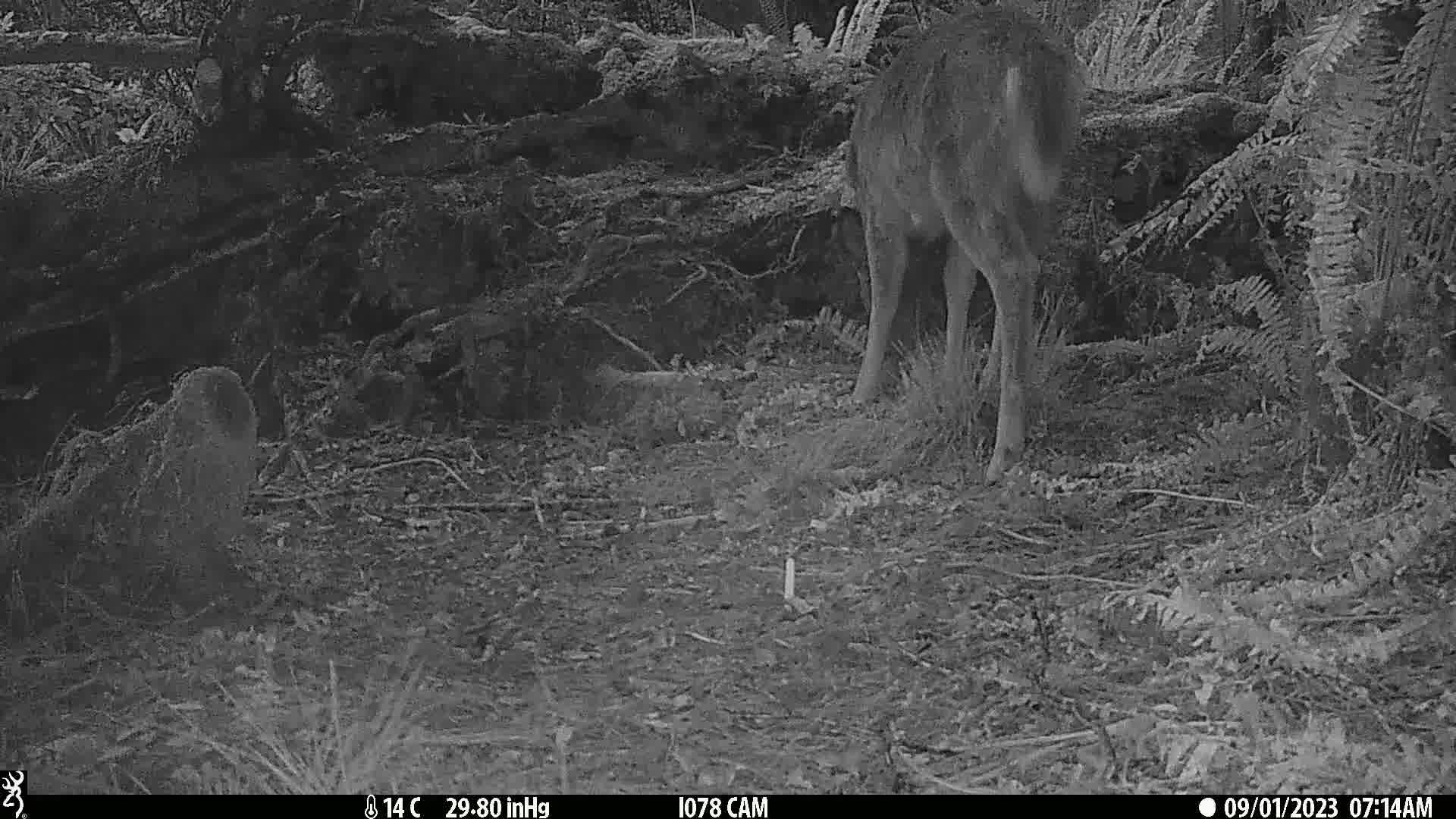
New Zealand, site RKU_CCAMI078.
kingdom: Animalia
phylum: Chordata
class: Mammalia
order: Artiodactyla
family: Cervidae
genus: Odocoileus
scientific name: Odocoileus virginianus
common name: white-tailed deer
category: white tailed deer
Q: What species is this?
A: White tailed deer (white-tailed deer) (Odocoileus virginianus).